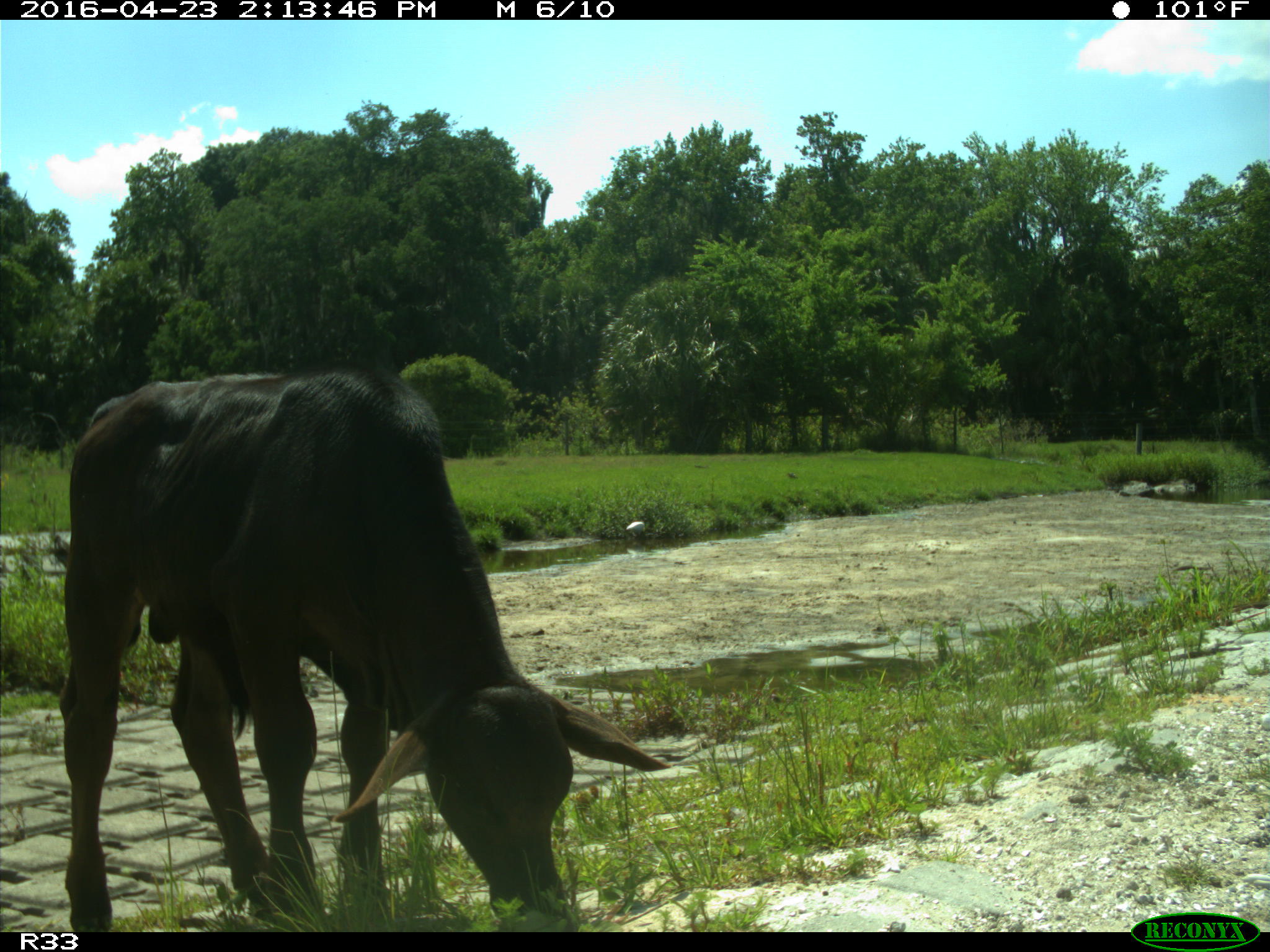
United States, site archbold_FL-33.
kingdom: Animalia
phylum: Chordata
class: Mammalia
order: Artiodactyla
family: Bovidae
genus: Bos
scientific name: Bos taurus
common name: domestic cow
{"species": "Bos taurus (domestic cow)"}